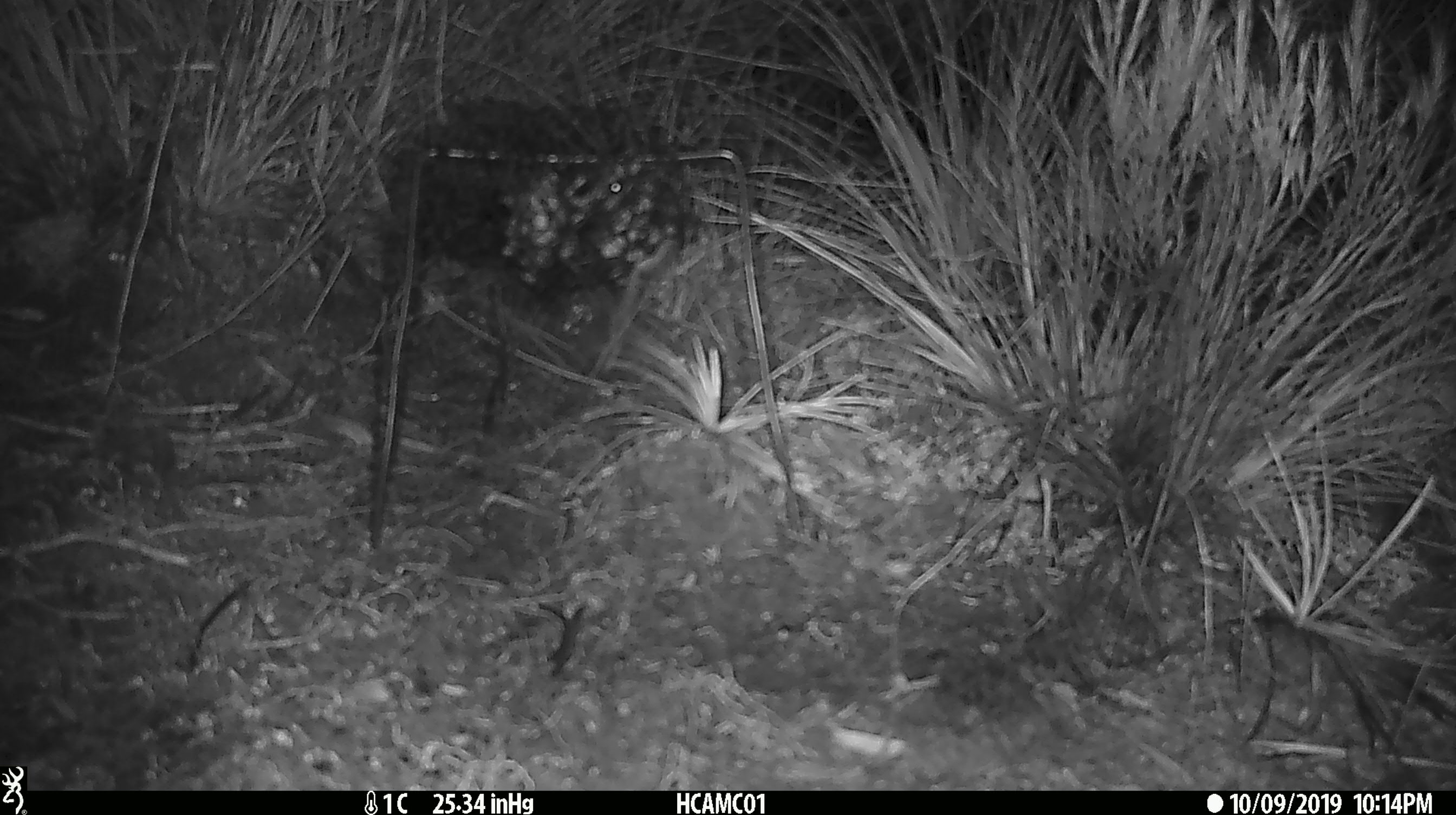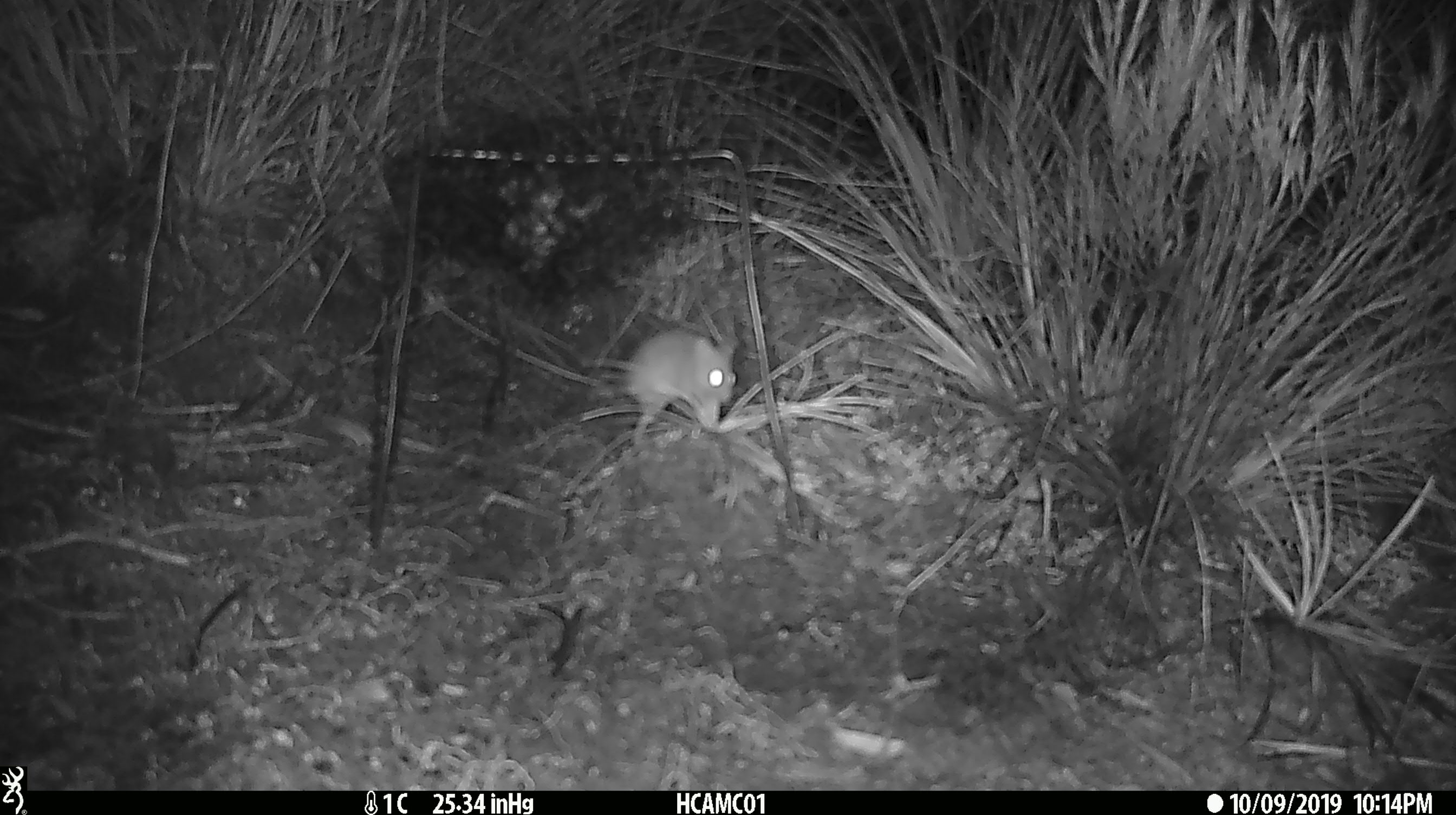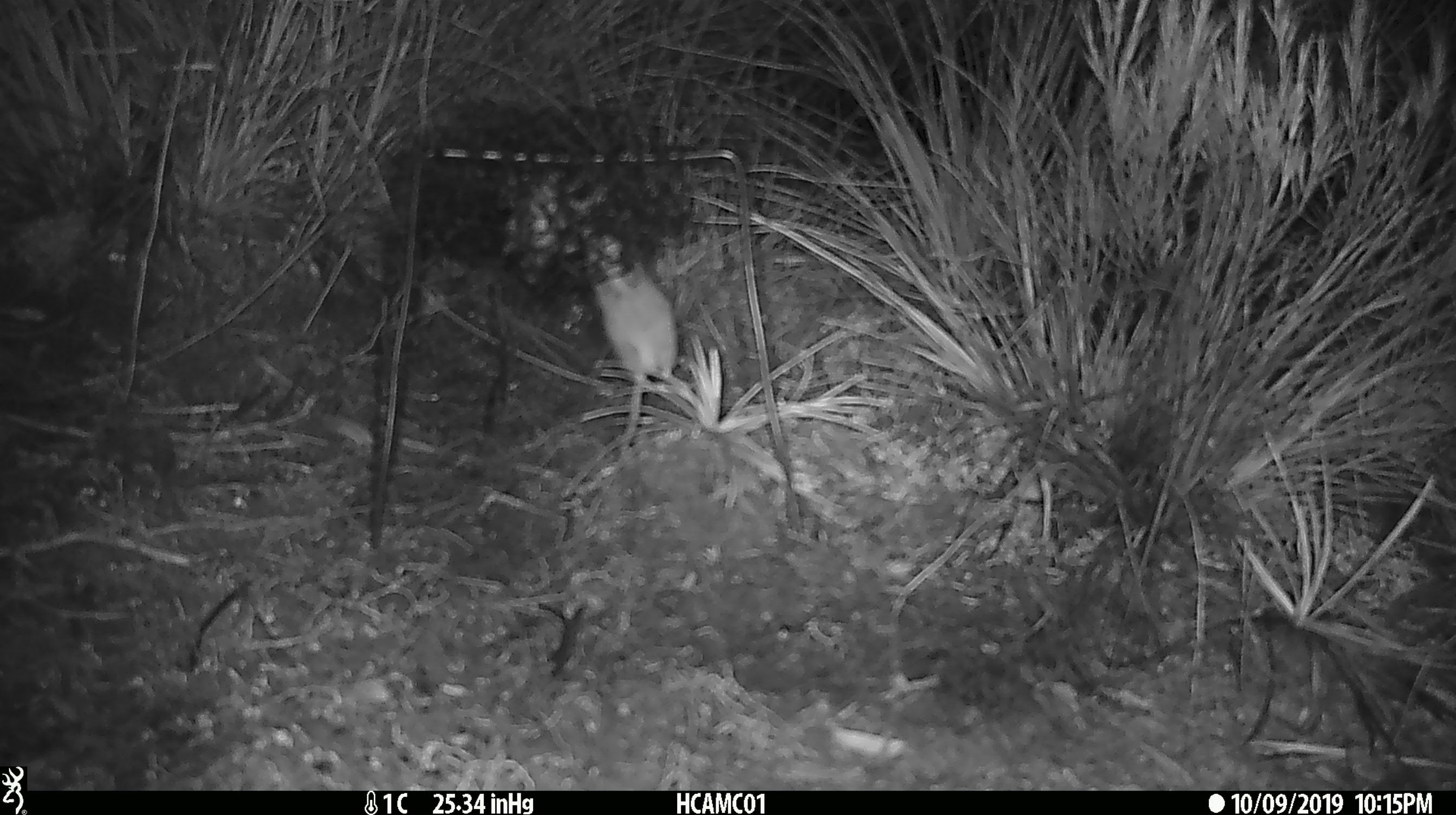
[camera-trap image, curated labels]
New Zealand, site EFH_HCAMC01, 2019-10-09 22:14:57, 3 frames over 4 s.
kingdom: Animalia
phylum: Chordata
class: Mammalia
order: Rodentia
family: Muridae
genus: Mus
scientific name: Mus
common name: mouse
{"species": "mouse (Mus)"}